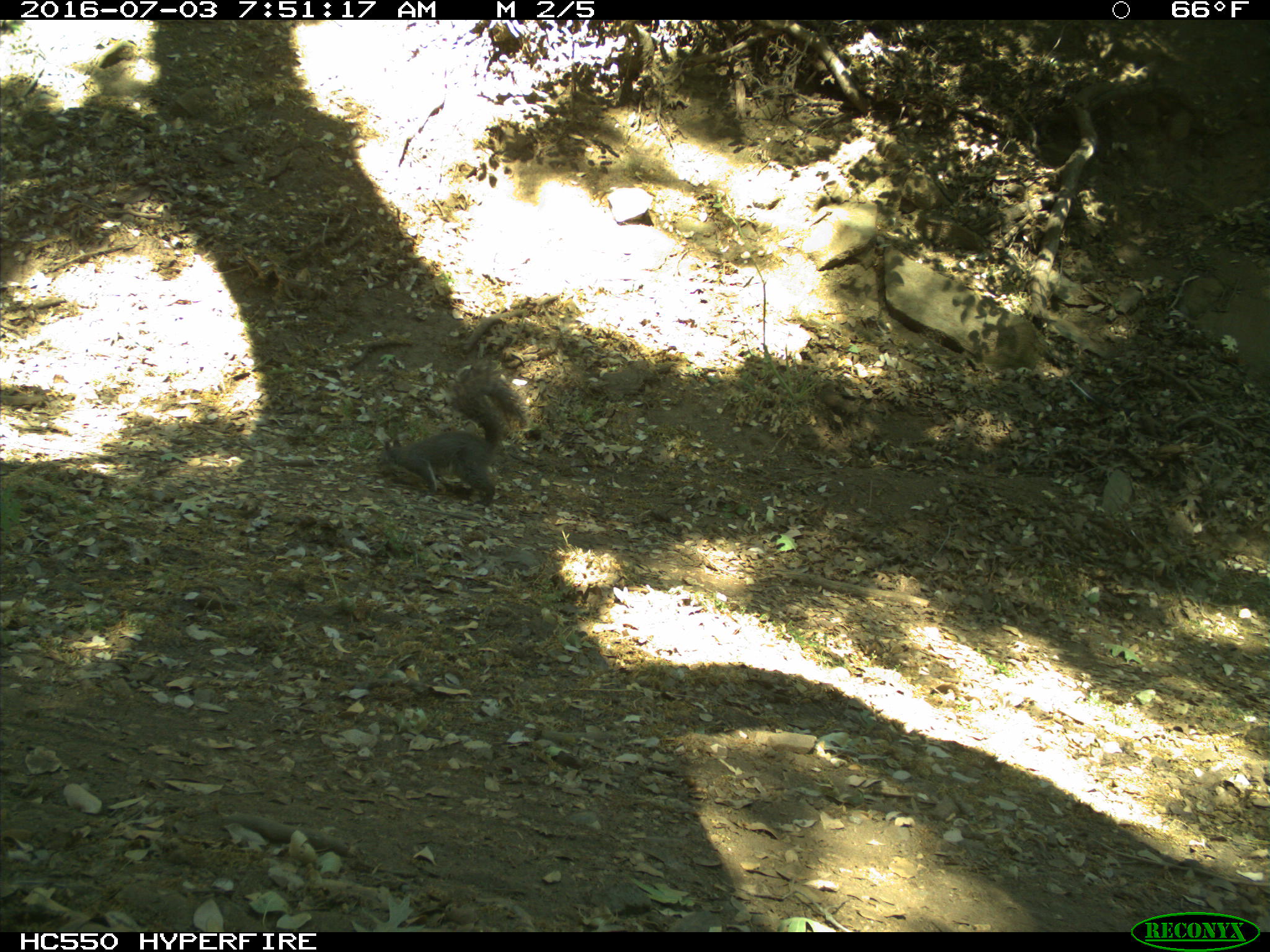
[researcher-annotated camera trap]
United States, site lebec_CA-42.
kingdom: Animalia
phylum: Chordata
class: Mammalia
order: Rodentia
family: Sciuridae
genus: Sciurus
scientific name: Sciurus carolinensis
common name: eastern gray squirrel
Sciurus carolinensis (eastern gray squirrel).